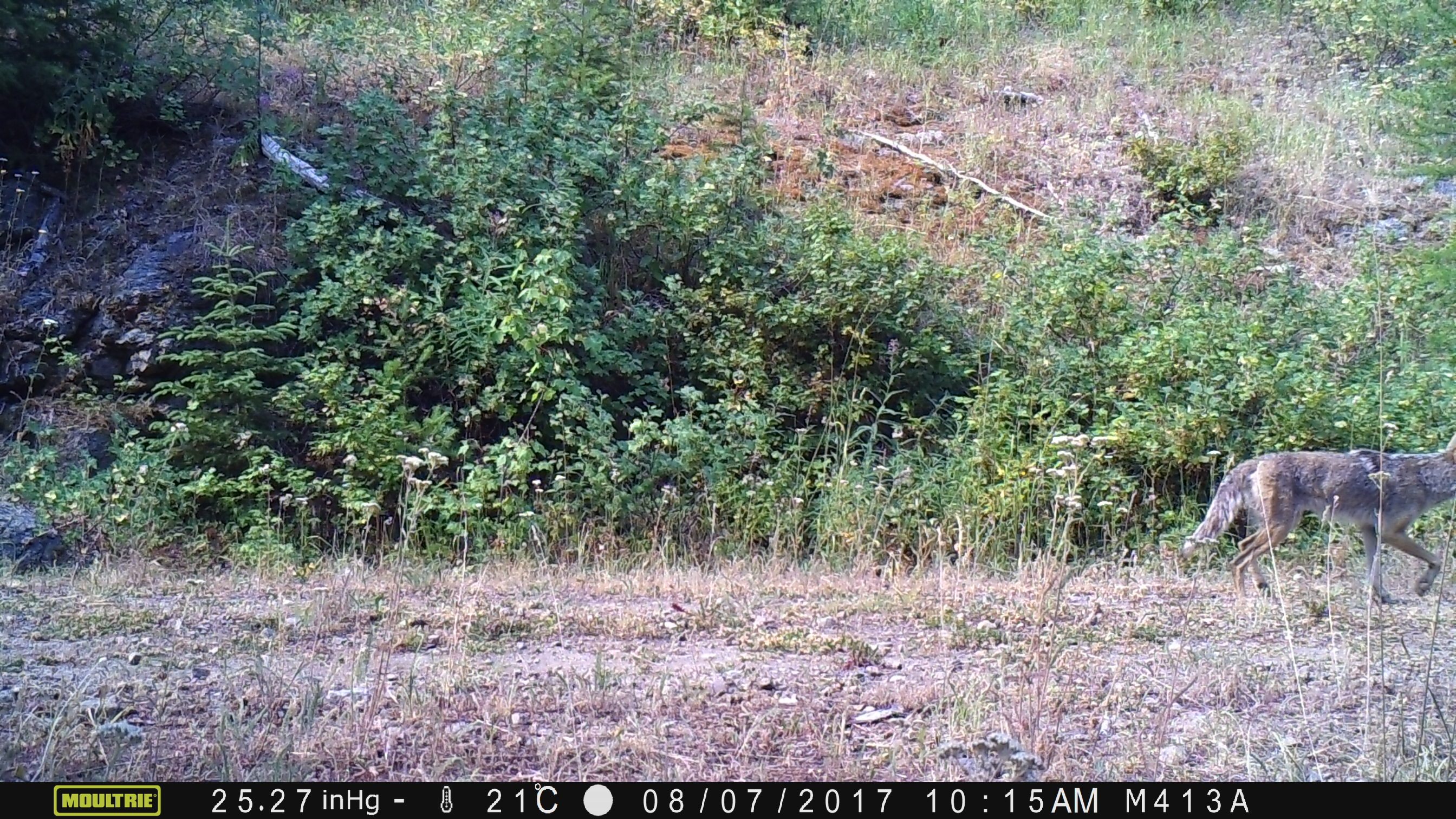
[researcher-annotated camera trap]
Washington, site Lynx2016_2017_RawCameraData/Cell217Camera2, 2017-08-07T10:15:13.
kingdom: Animalia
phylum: Chordata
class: Mammalia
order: Carnivora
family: Canidae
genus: Canis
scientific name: Canis latrans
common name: coyote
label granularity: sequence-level